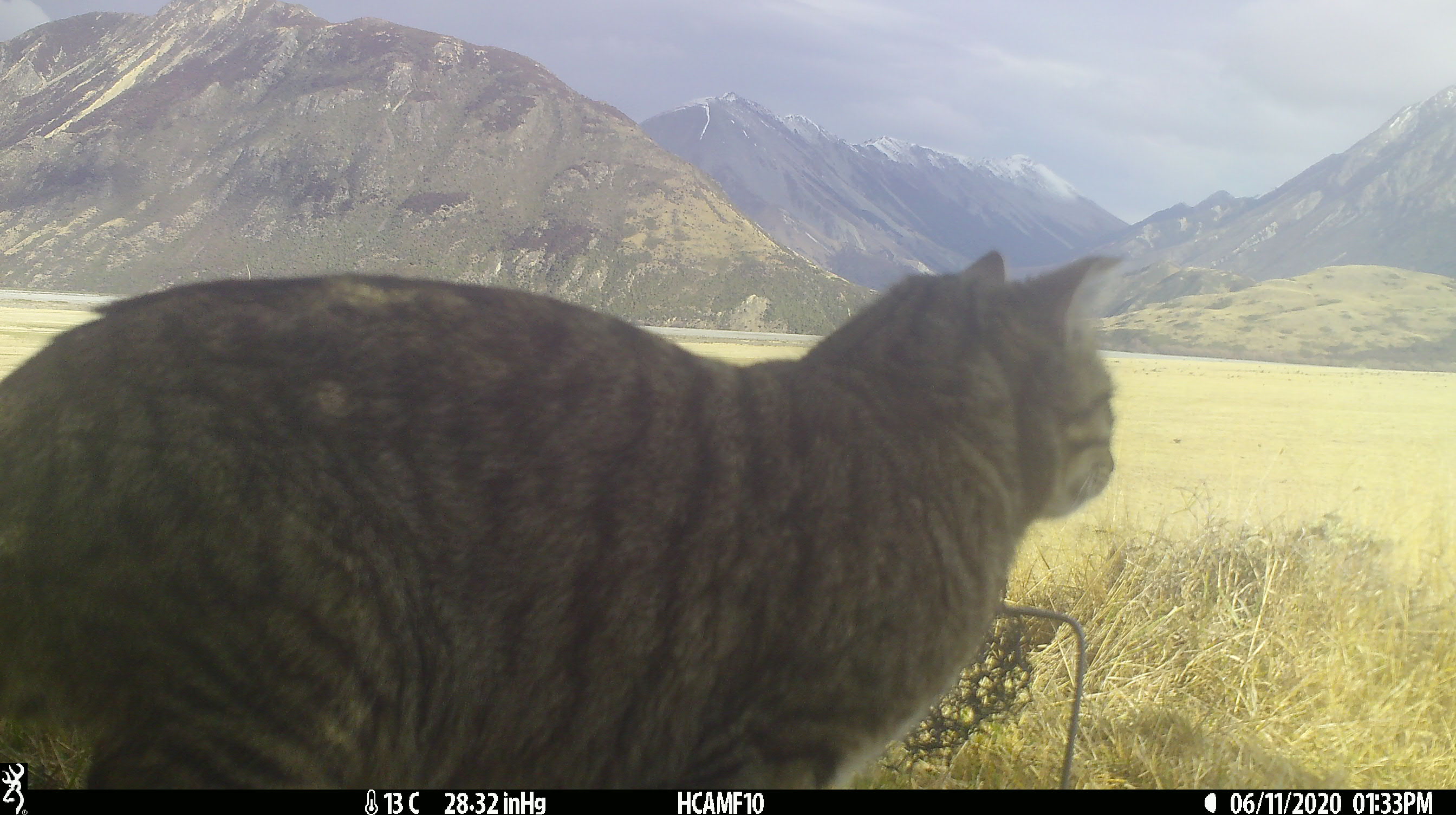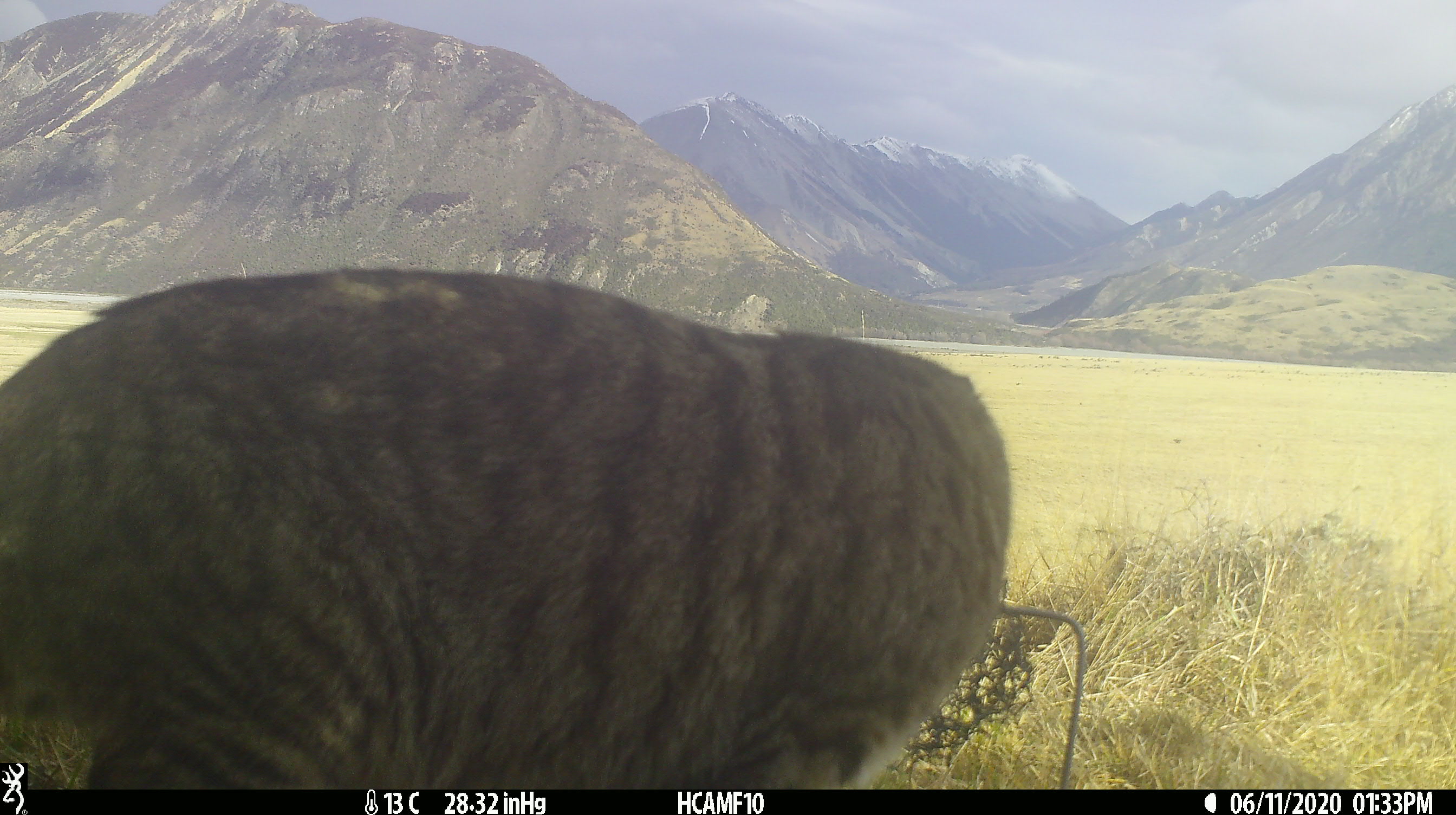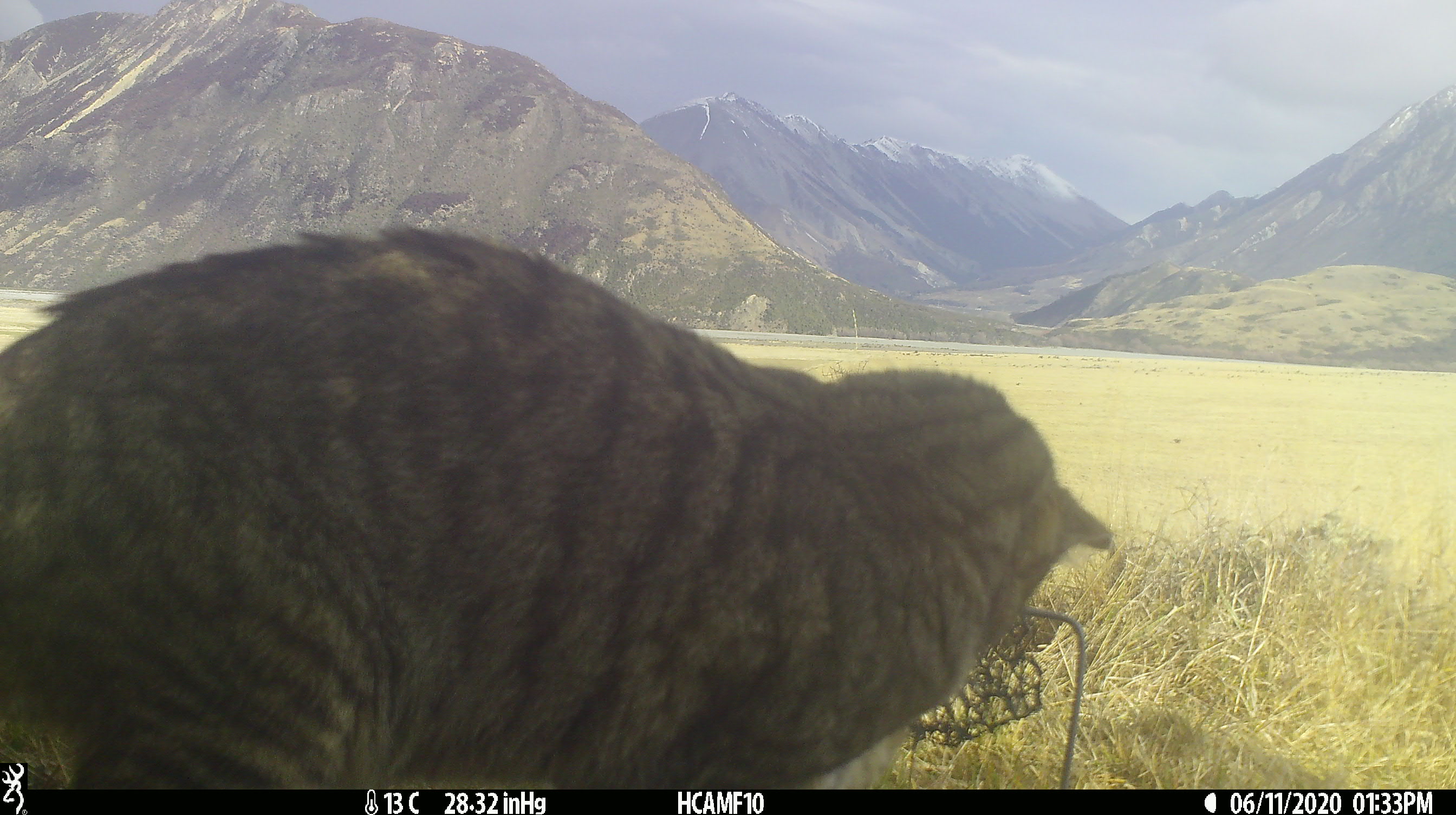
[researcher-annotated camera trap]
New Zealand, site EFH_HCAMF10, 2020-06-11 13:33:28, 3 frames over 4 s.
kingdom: Animalia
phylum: Chordata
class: Mammalia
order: Carnivora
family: Felidae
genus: Felis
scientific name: Felis catus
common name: domestic cat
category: cat